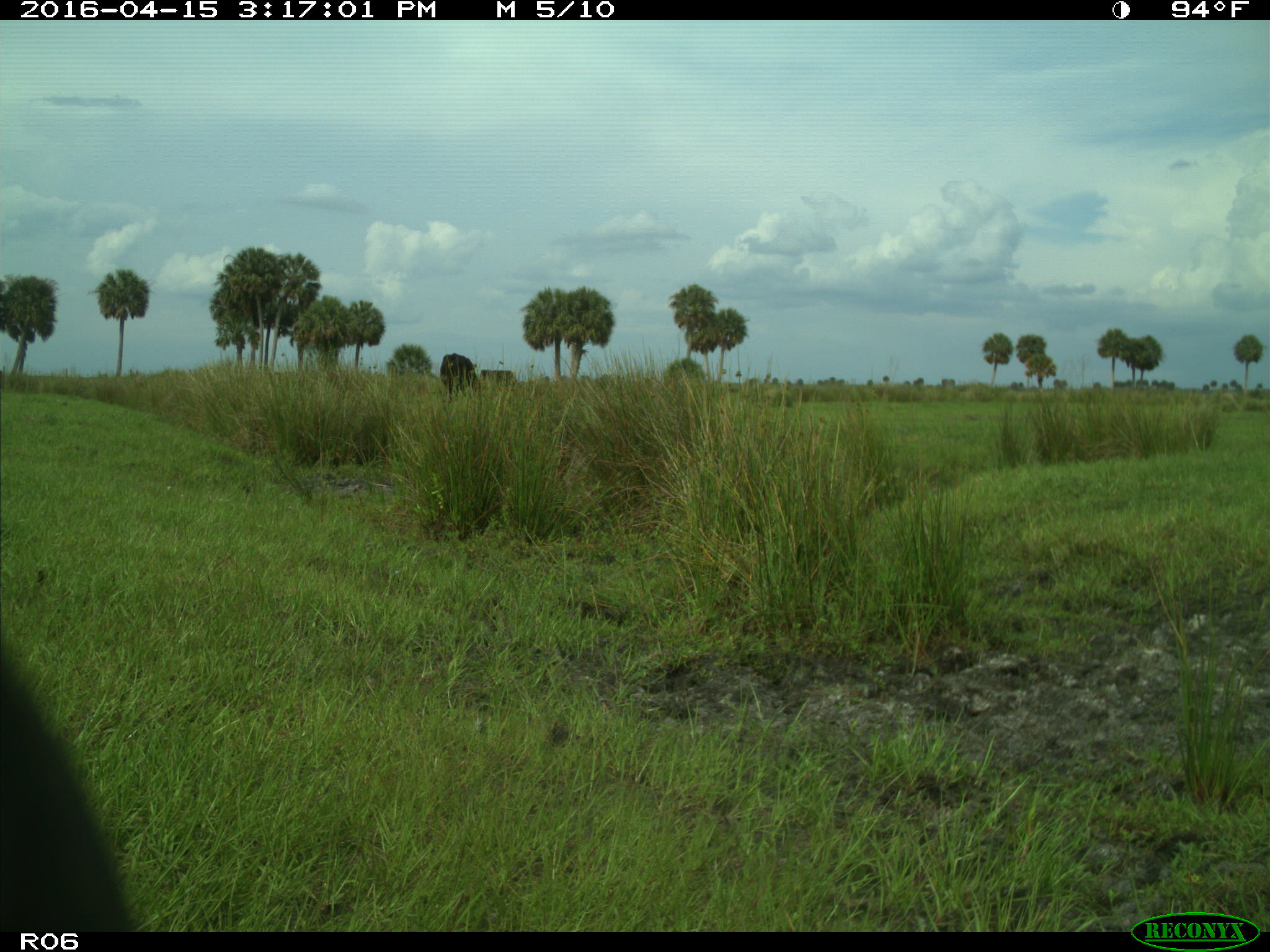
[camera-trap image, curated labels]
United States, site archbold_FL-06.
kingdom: Animalia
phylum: Chordata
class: Mammalia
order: Artiodactyla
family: Bovidae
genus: Bos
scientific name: Bos taurus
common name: domestic cow